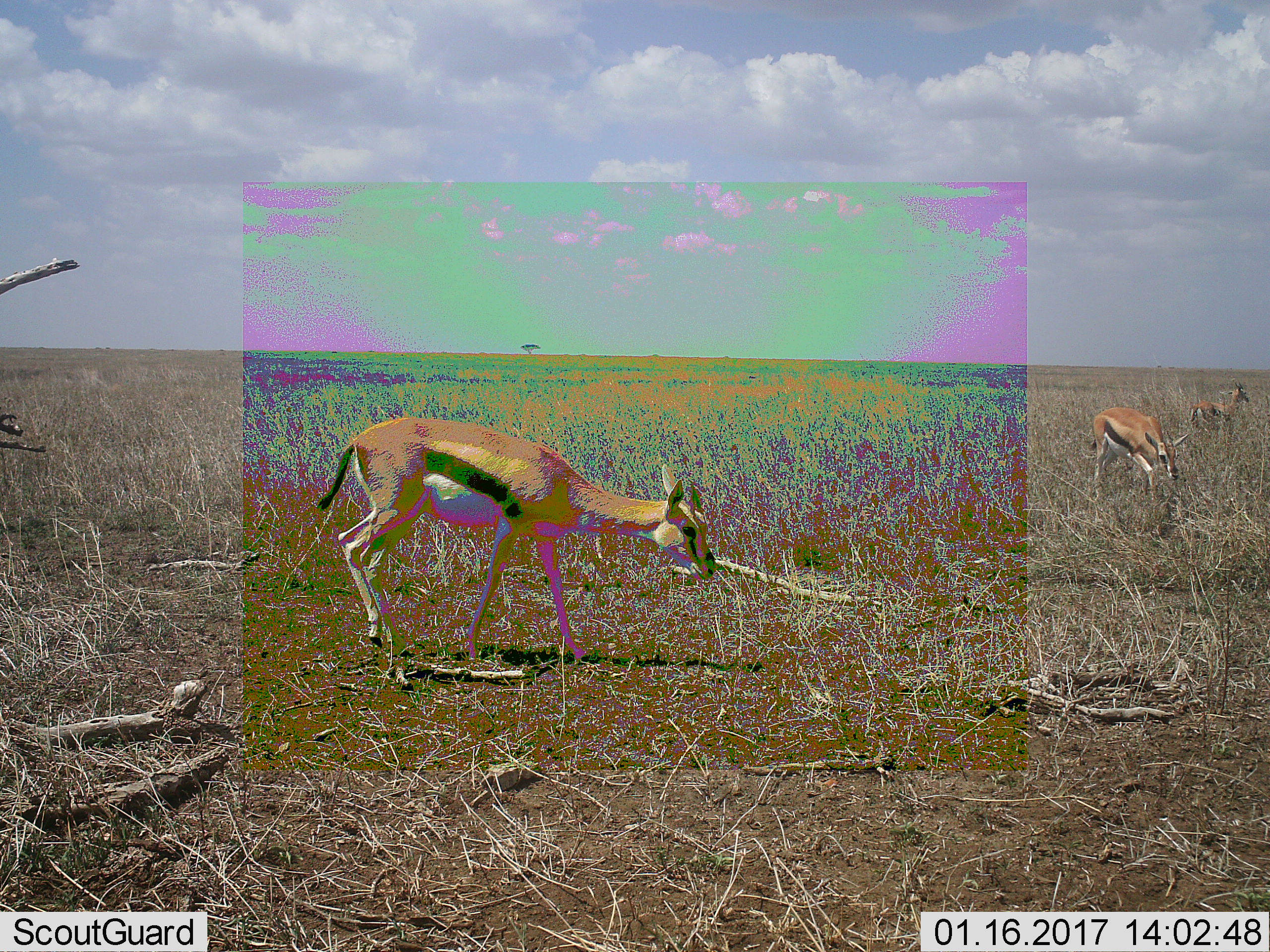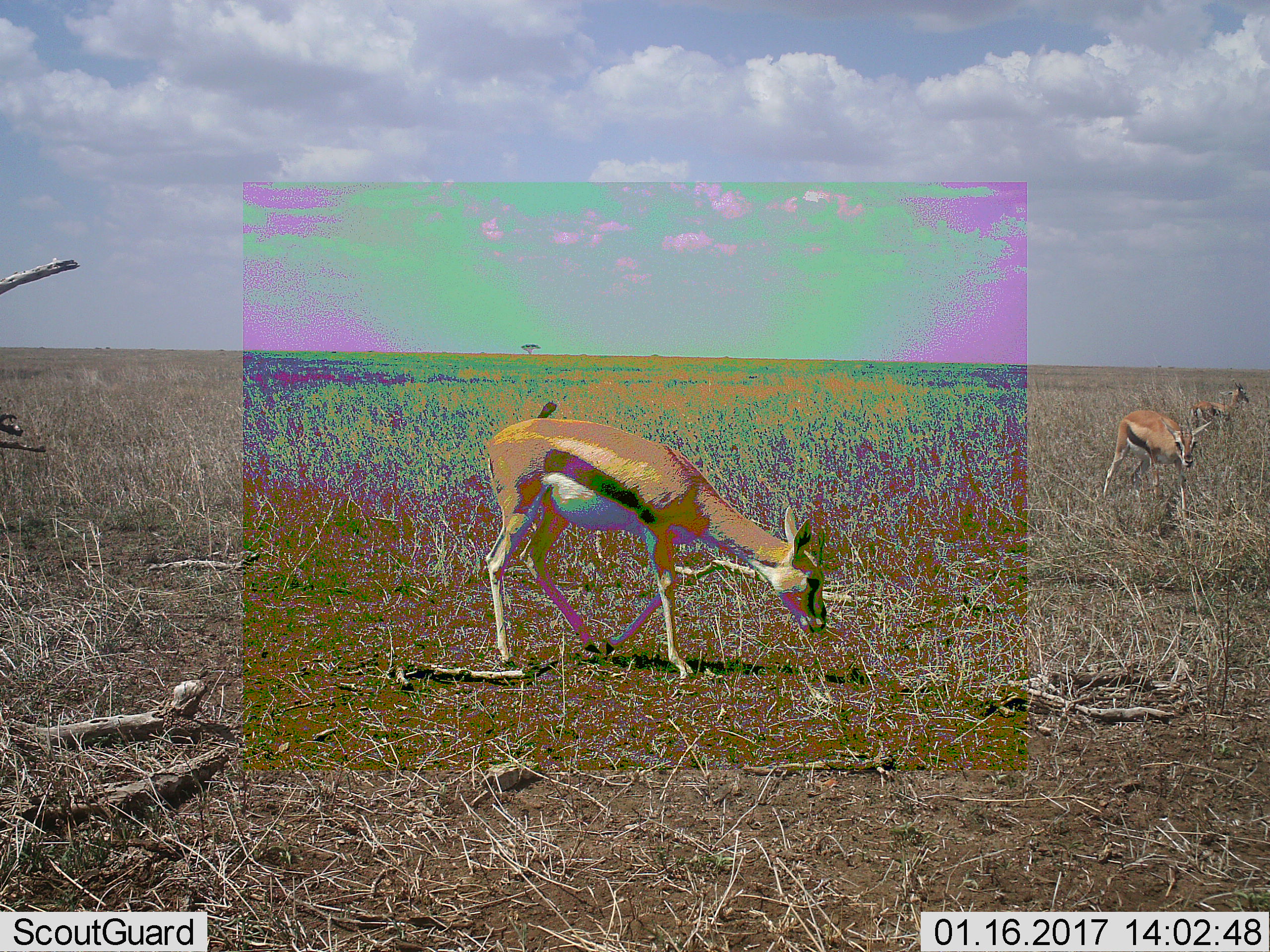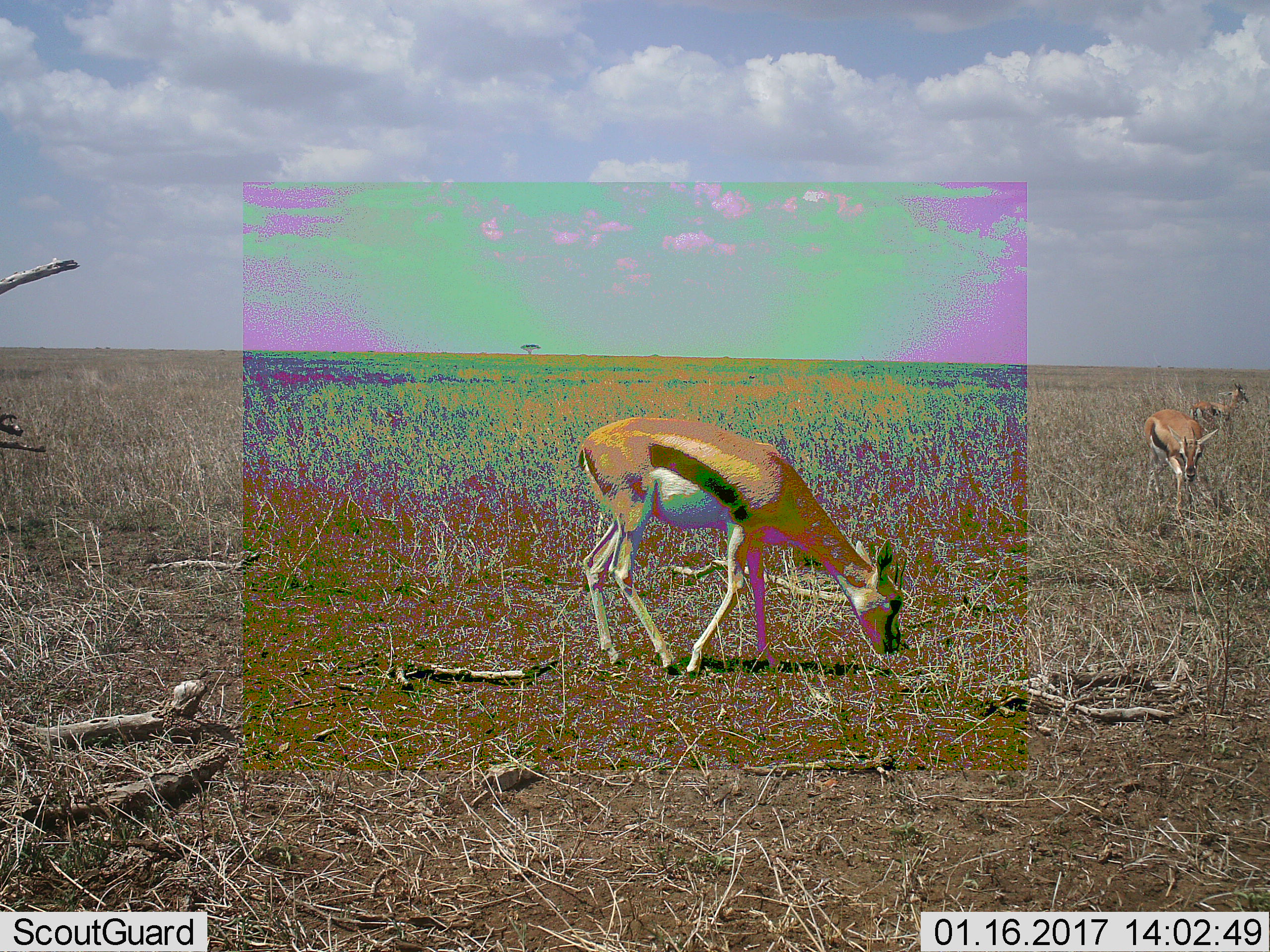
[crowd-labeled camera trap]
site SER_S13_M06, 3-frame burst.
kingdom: Animalia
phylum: Chordata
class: Mammalia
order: Artiodactyla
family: Bovidae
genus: Eudorcas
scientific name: Eudorcas thomsonii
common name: thomson's gazelle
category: gazellethomsons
Gazellethomsons (thomson's gazelle) (Eudorcas thomsonii), count 3. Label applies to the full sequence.